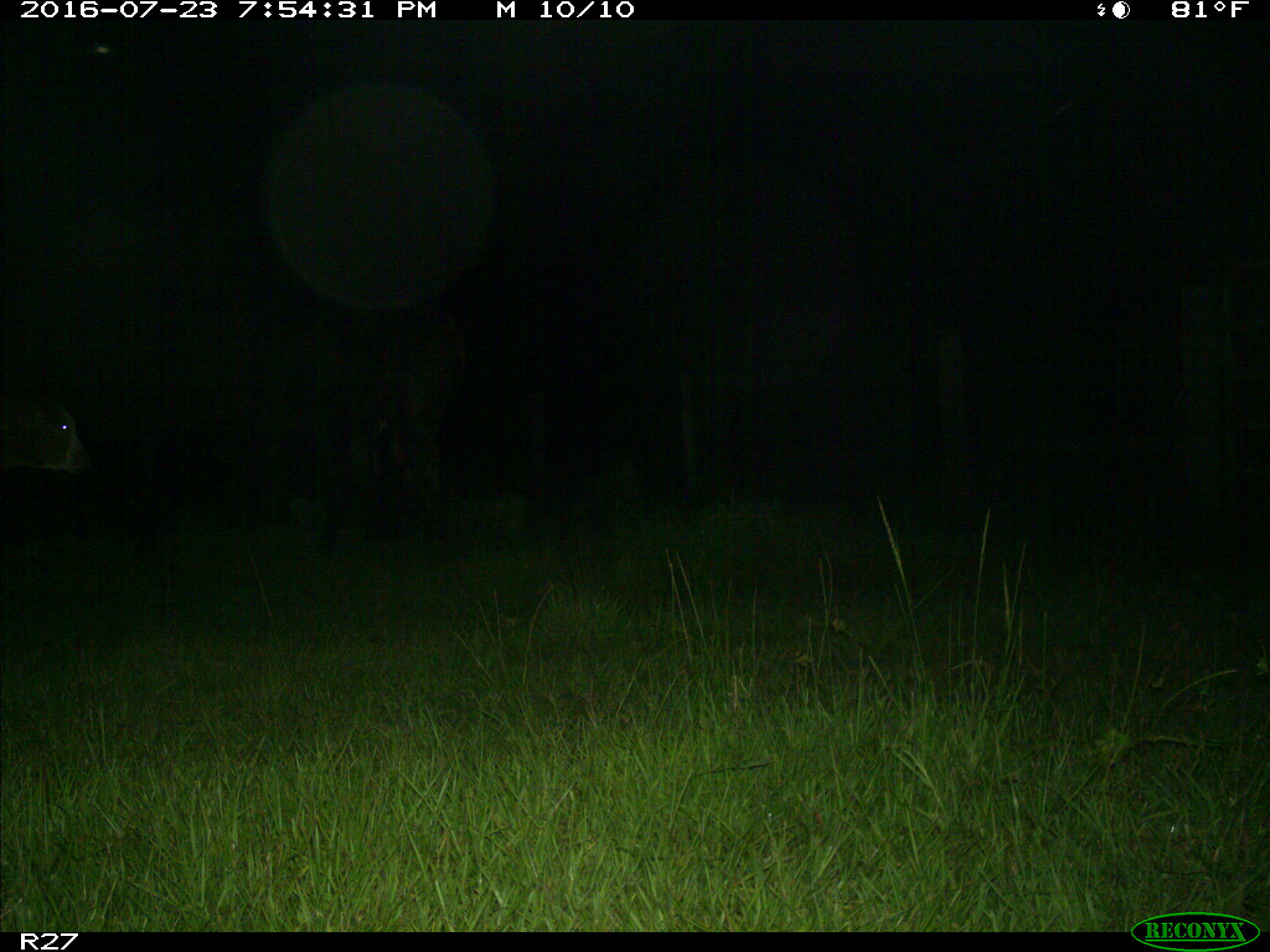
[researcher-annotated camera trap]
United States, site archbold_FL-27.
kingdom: Animalia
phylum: Chordata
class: Mammalia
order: Artiodactyla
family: Bovidae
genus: Bos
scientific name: Bos taurus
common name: domestic cow